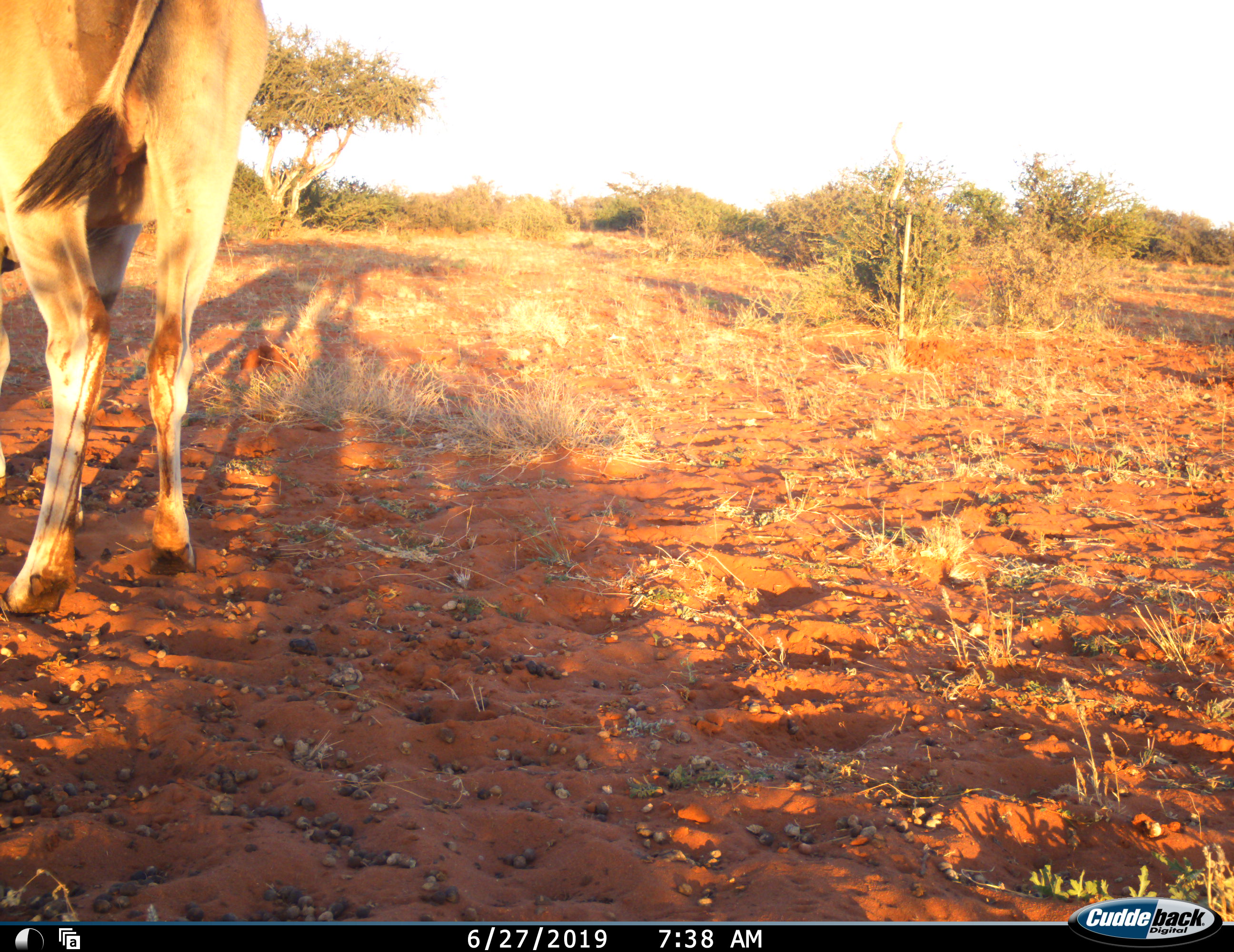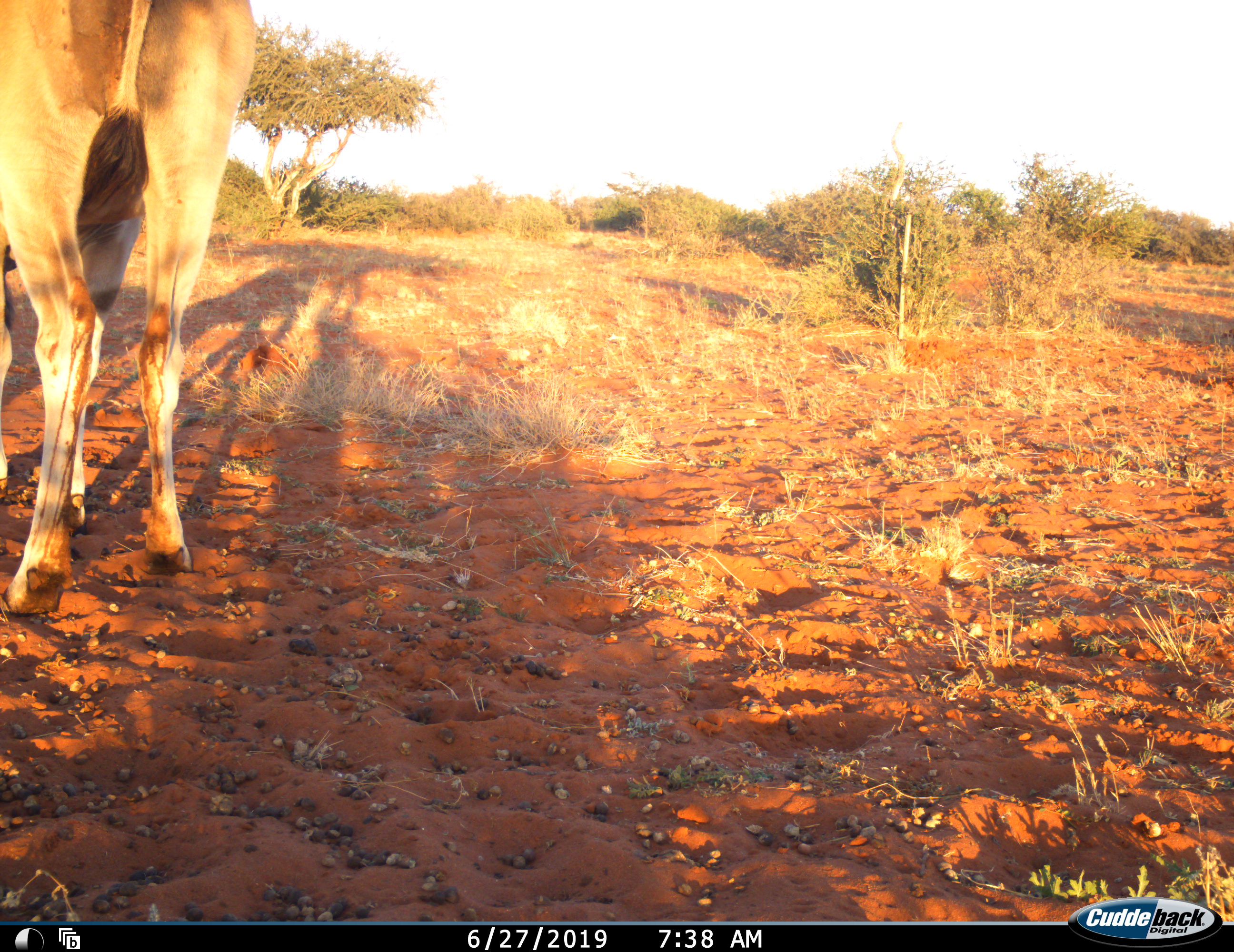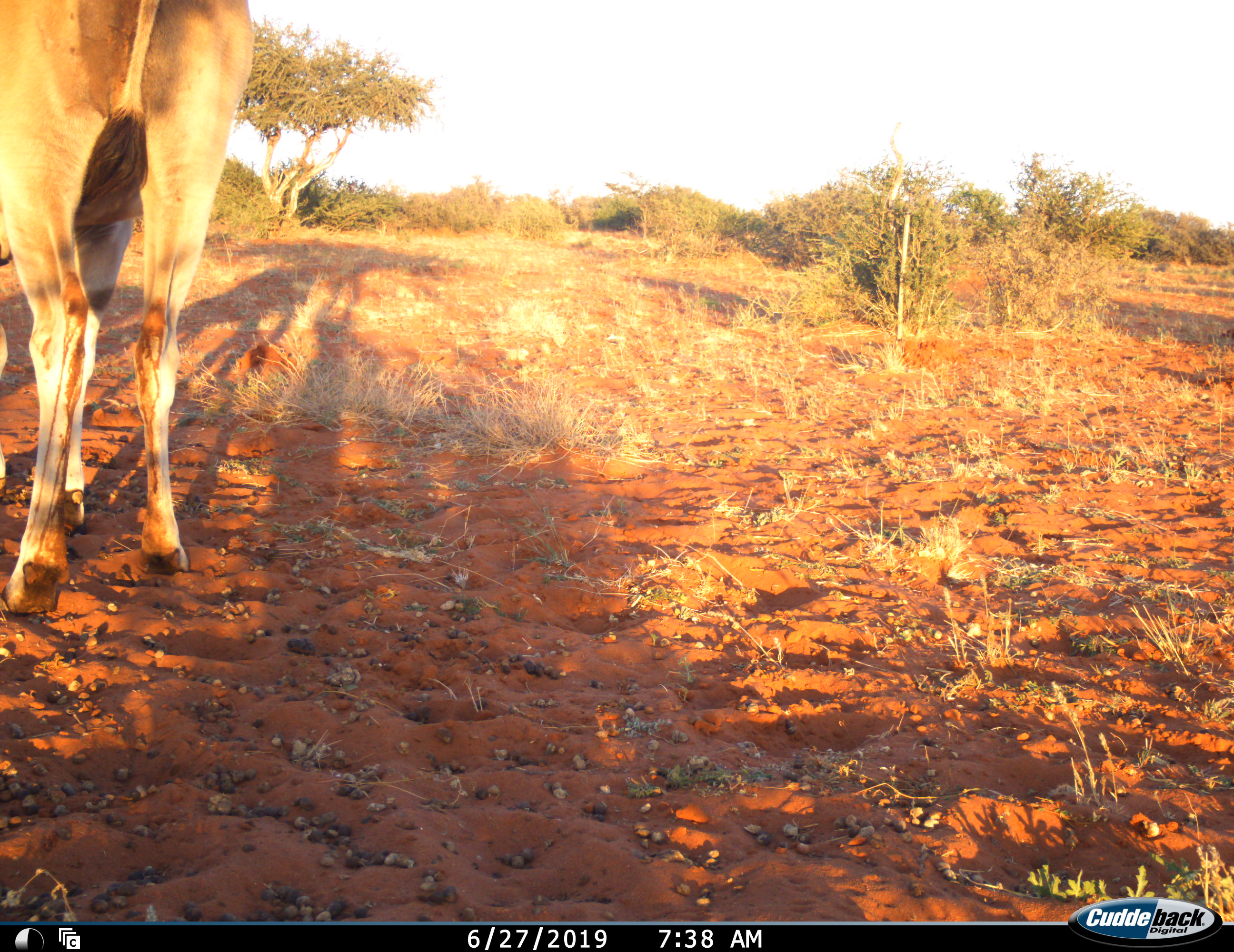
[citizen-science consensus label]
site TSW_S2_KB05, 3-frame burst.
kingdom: Animalia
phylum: Chordata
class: Mammalia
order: Artiodactyla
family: Bovidae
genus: Tragelaphus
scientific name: Tragelaphus oryx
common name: eland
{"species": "eland (Tragelaphus oryx)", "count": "1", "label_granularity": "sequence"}